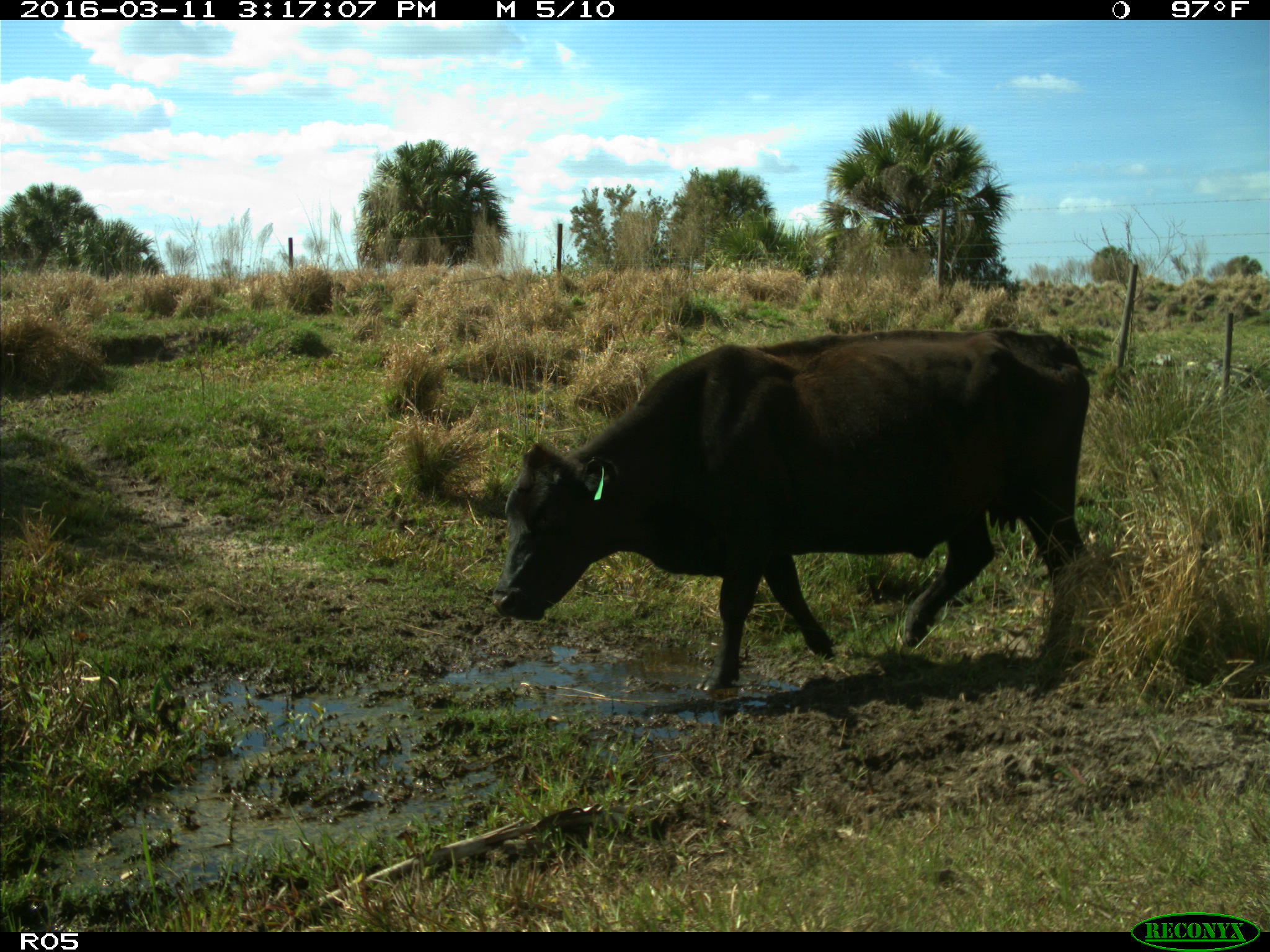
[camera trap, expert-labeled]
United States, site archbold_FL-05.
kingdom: Animalia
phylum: Chordata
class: Mammalia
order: Artiodactyla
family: Bovidae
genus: Bos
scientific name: Bos taurus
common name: domestic cow